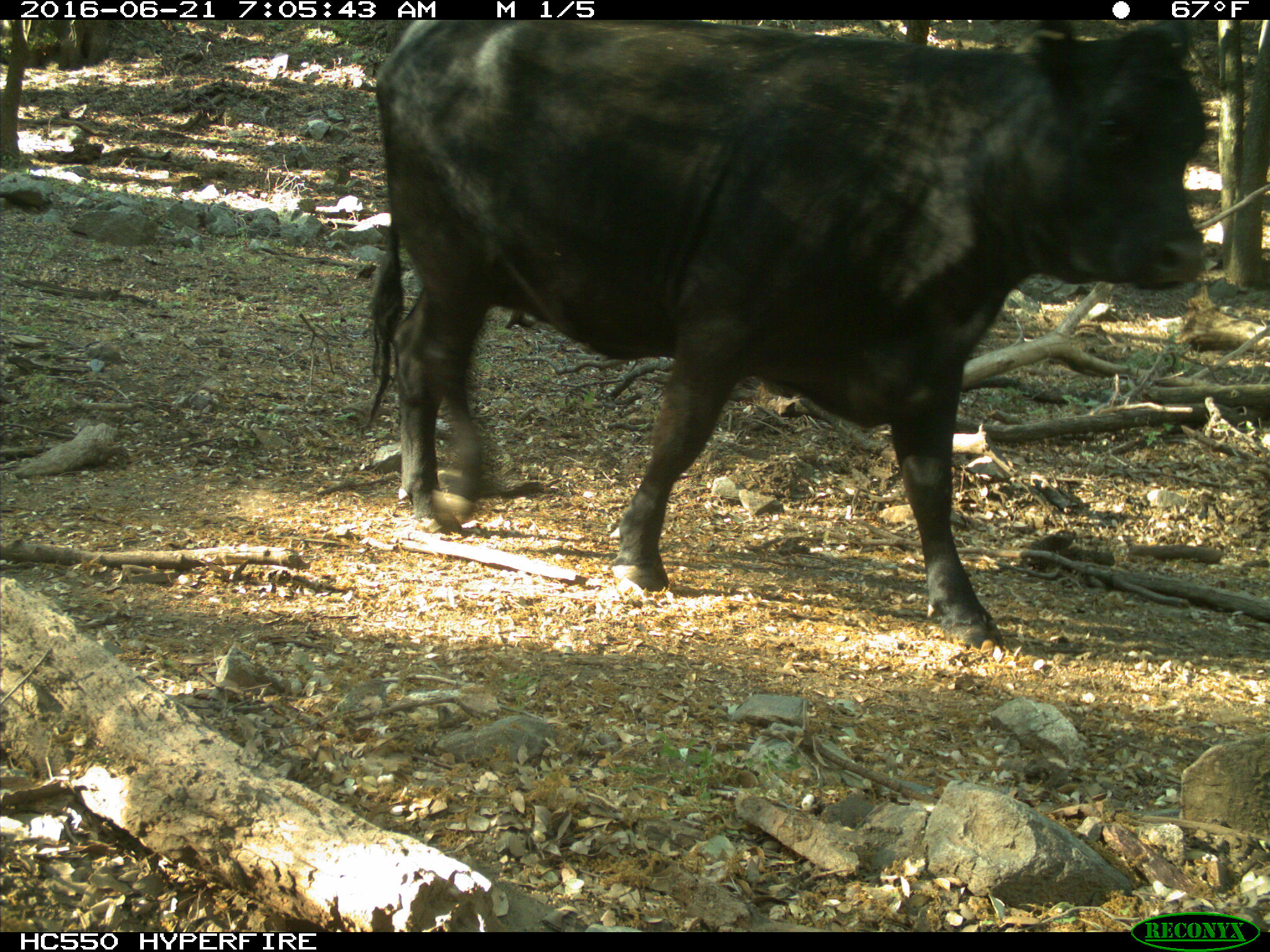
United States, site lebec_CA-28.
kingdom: Animalia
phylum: Chordata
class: Mammalia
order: Artiodactyla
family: Bovidae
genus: Bos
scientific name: Bos taurus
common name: domestic cow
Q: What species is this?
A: Bos taurus (domestic cow).